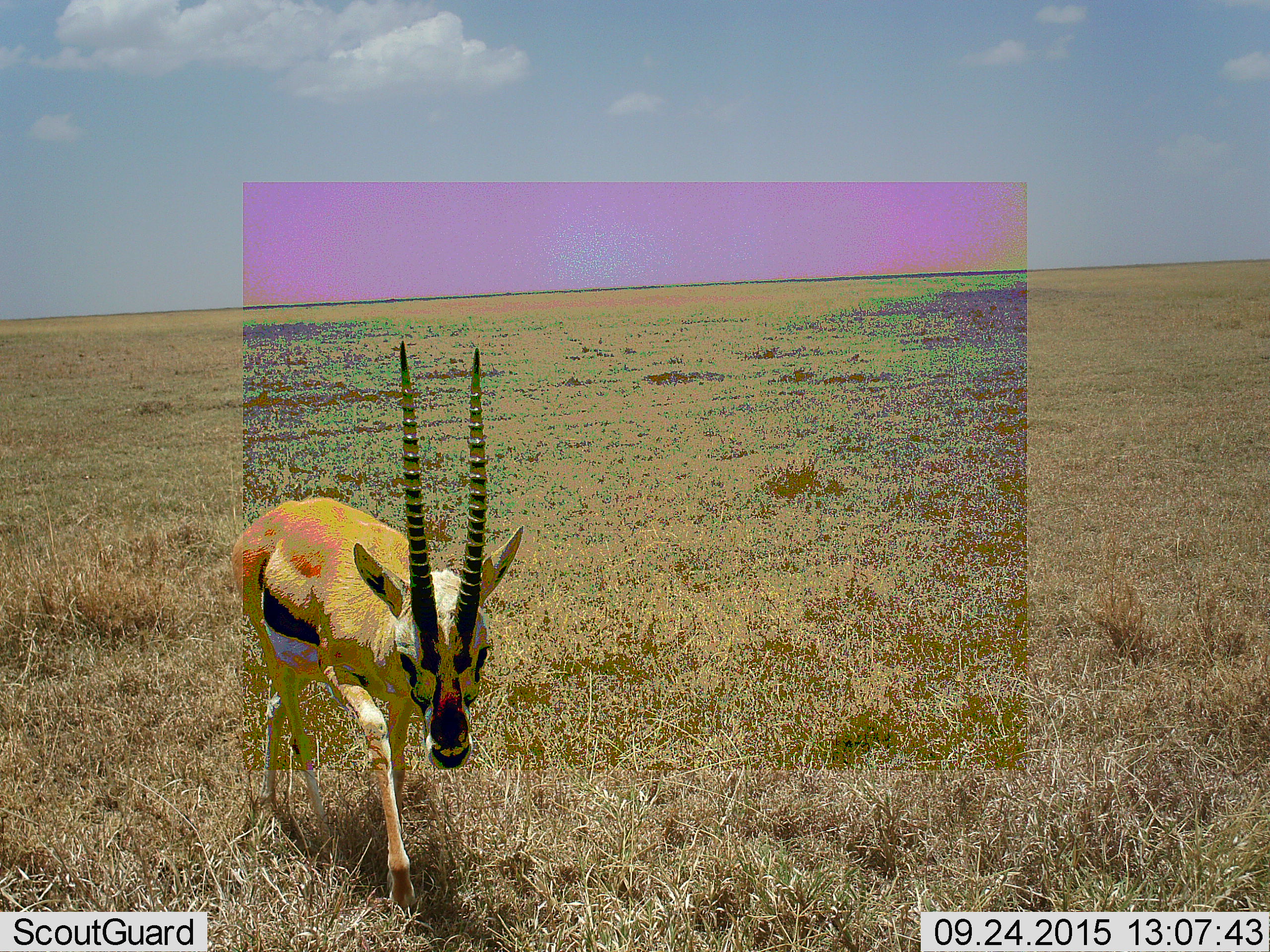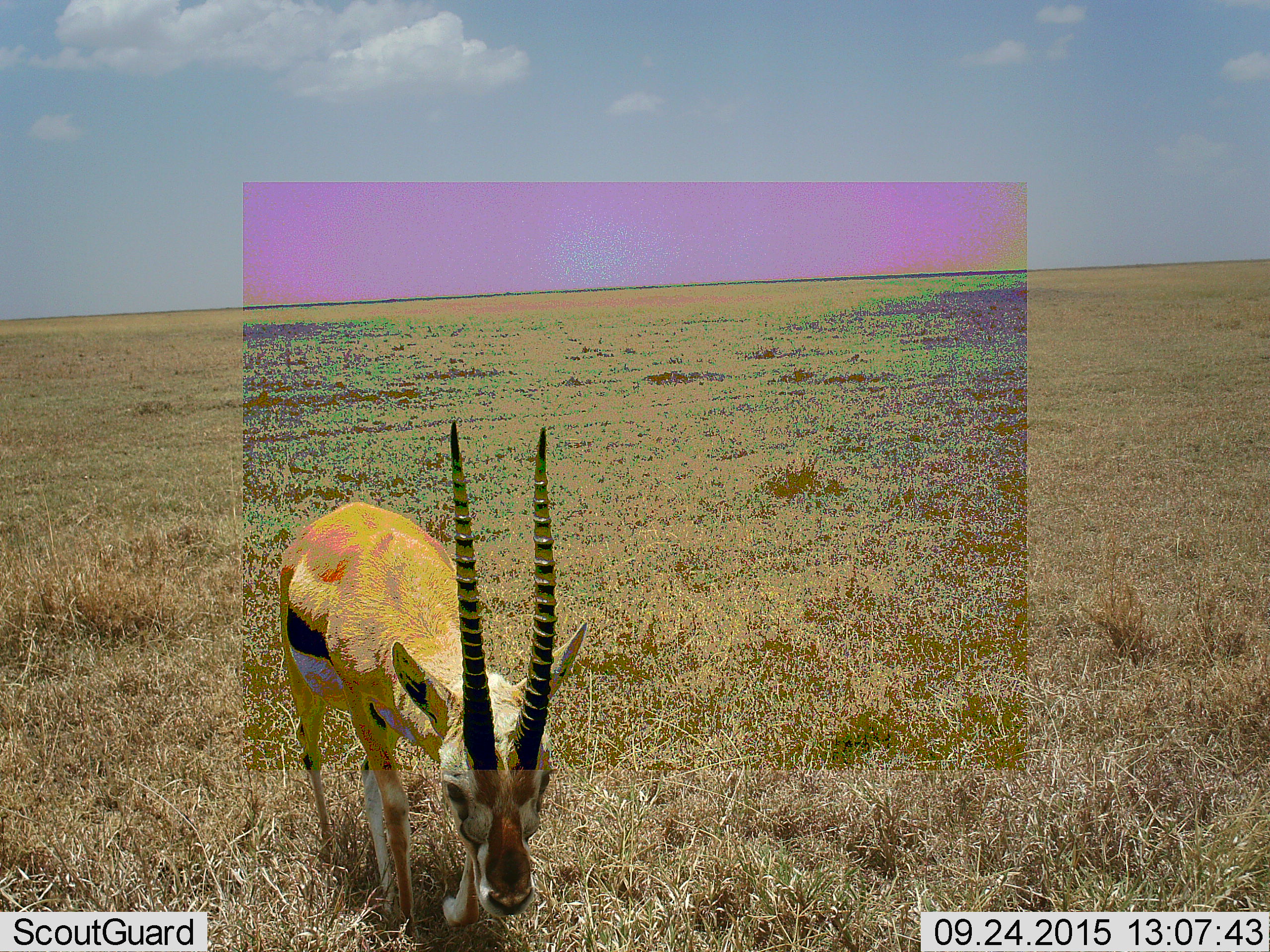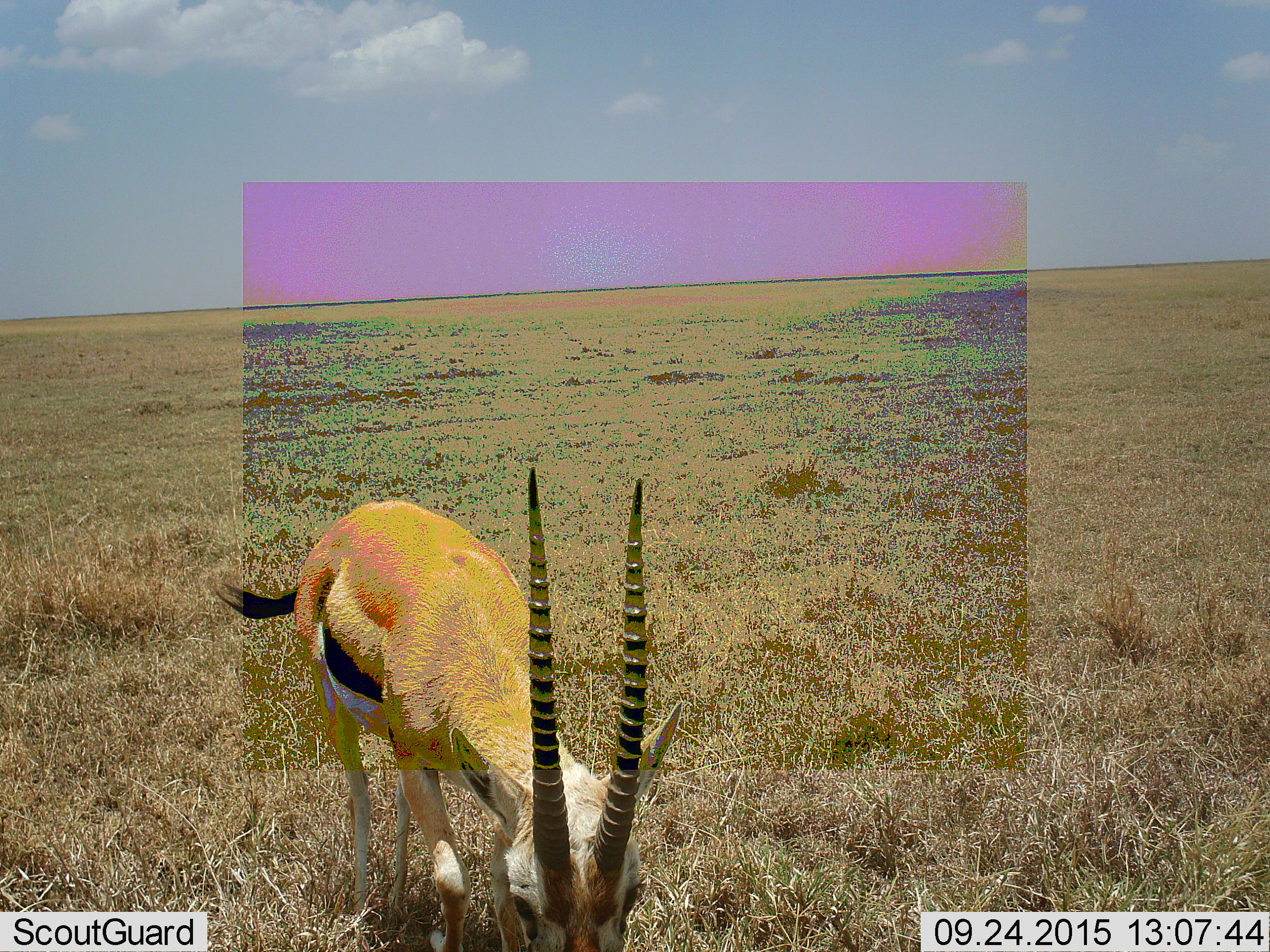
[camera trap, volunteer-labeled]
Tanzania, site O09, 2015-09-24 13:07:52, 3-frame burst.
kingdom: Animalia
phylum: Chordata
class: Mammalia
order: Artiodactyla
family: Bovidae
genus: Eudorcas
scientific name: Eudorcas thomsonii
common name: thomson's gazelle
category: gazellethomsons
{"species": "gazellethomsons (thomson's gazelle) (Eudorcas thomsonii)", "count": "1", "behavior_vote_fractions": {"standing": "25%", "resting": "0%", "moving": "88%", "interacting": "0%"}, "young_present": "0%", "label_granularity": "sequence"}